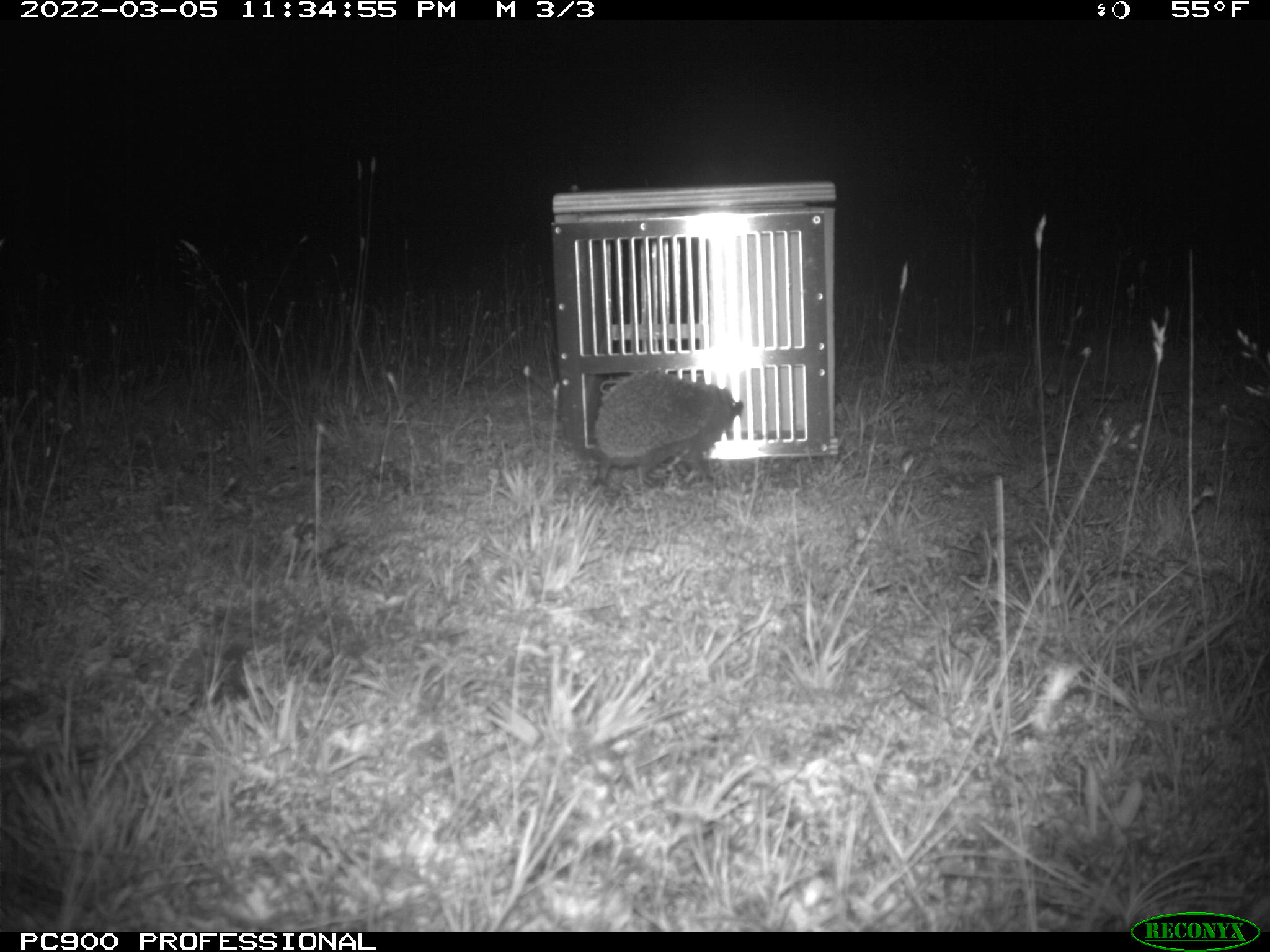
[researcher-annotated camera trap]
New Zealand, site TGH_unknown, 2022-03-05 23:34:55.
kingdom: Animalia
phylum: Chordata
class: Mammalia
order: Eulipotyphla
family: Erinaceidae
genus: Erinaceus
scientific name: Erinaceus europaeus europaeus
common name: european hedgehog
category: hedgehog